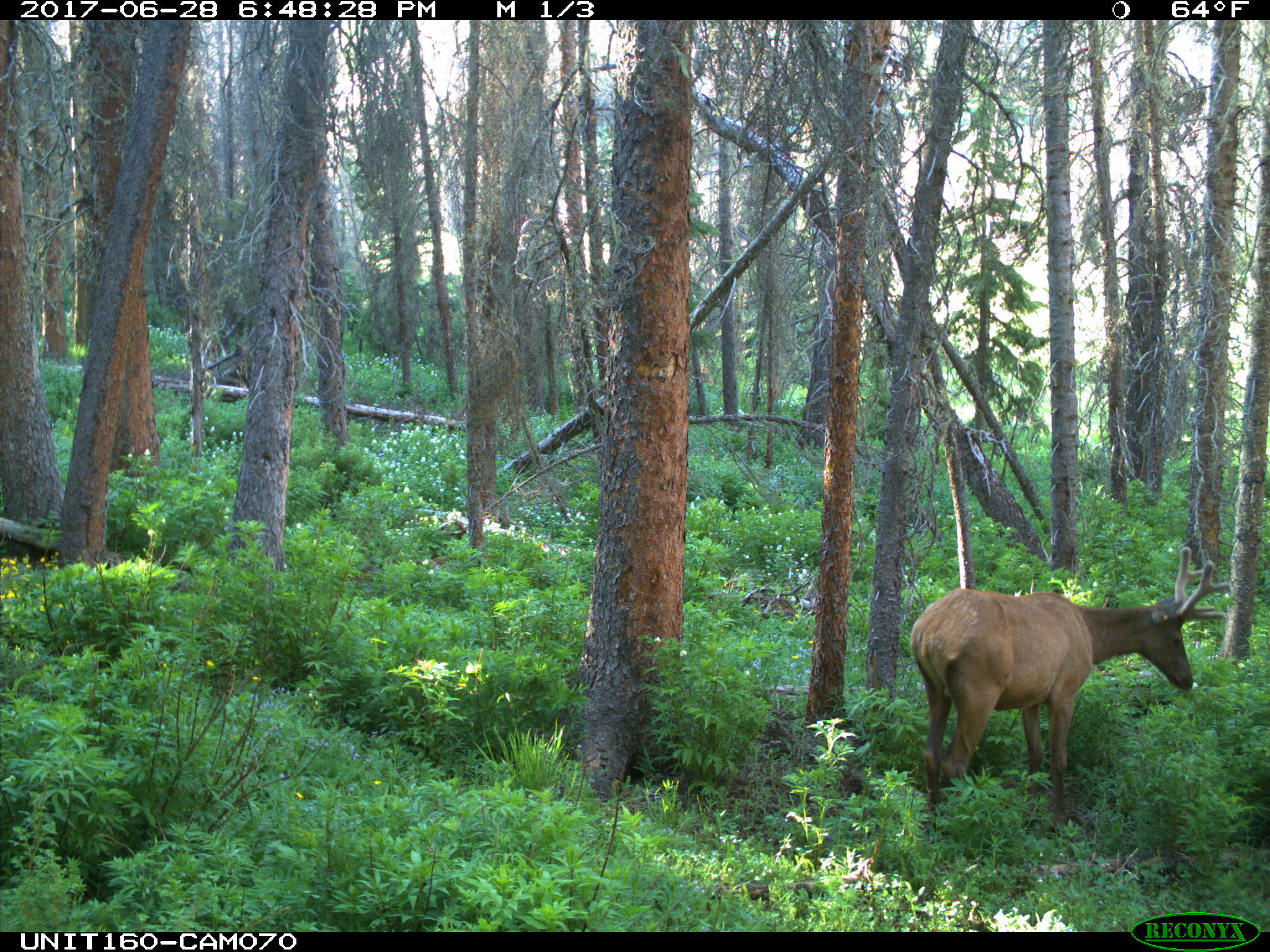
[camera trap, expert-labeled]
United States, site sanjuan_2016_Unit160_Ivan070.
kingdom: Animalia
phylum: Chordata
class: Mammalia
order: Artiodactyla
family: Cervidae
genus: Cervus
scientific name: Cervus elaphus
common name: red deer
Cervus elaphus (red deer).